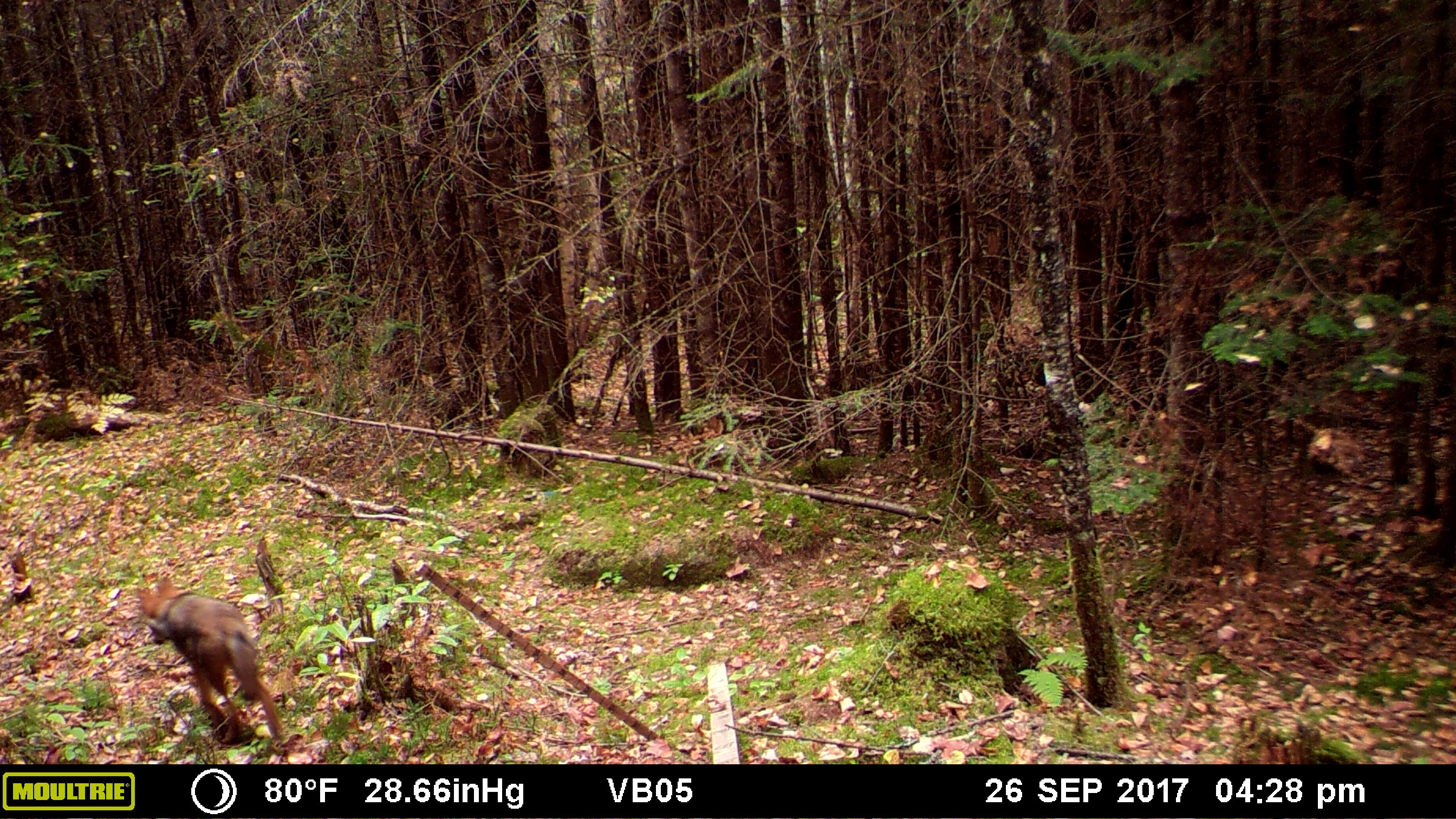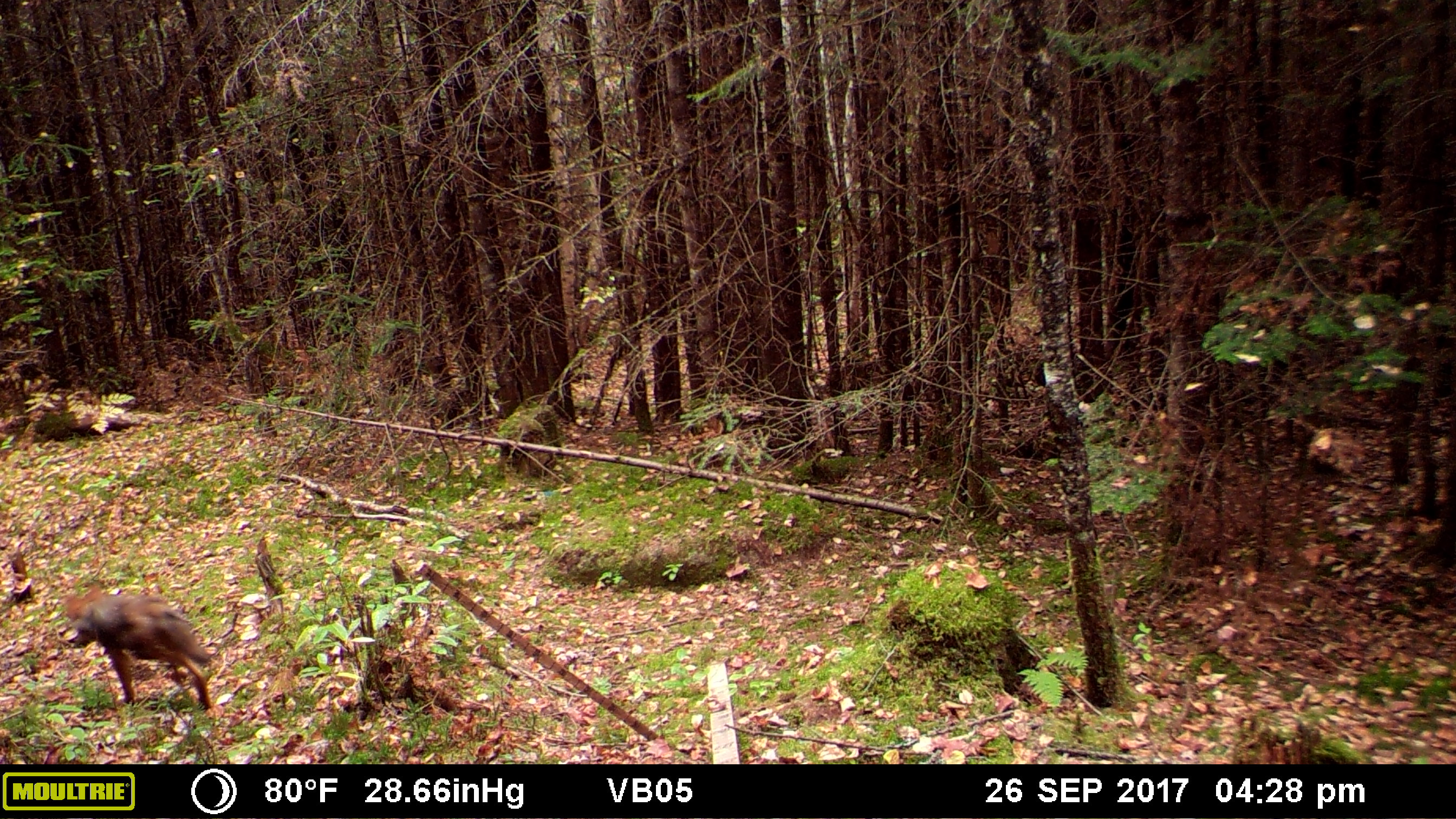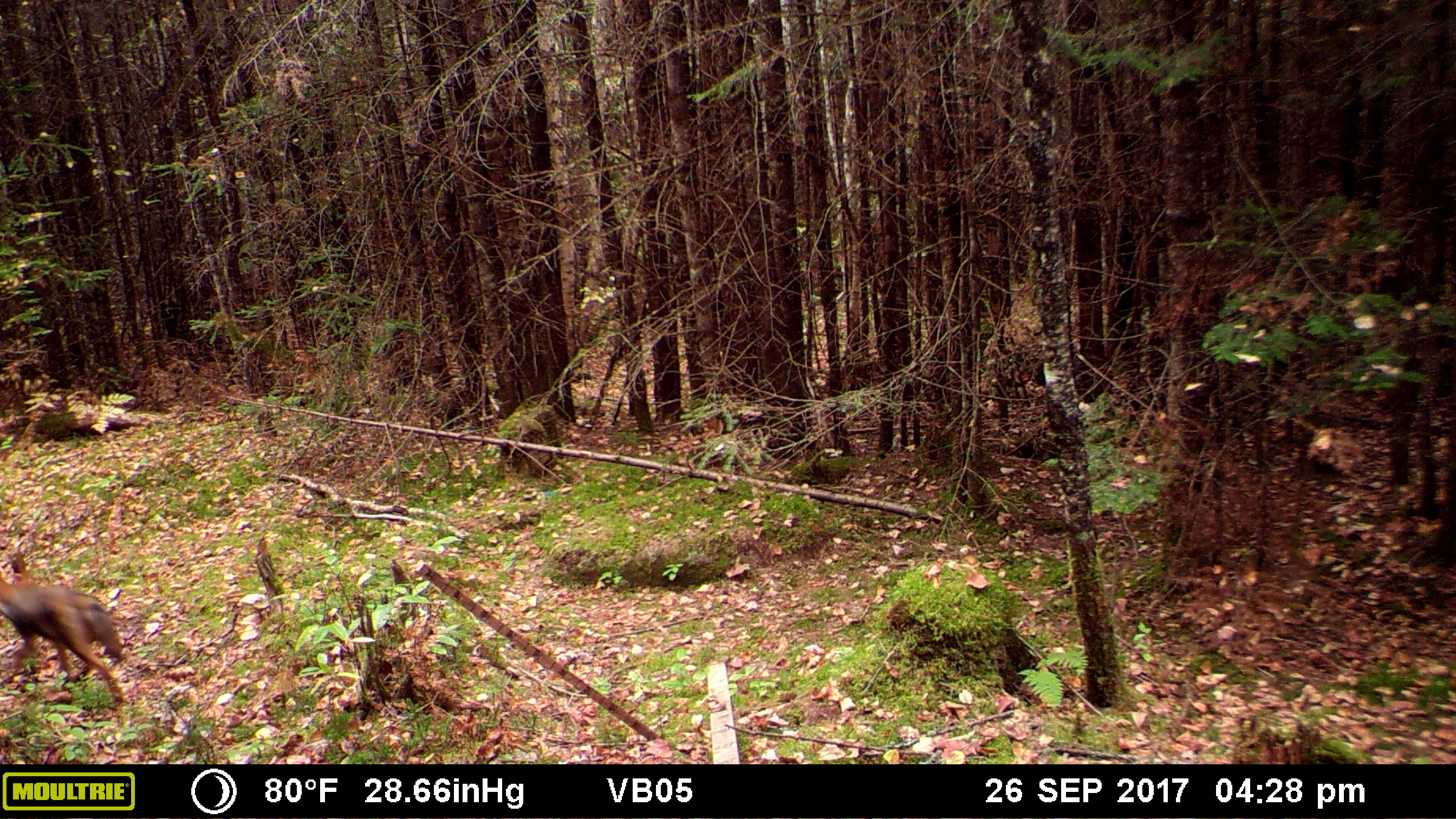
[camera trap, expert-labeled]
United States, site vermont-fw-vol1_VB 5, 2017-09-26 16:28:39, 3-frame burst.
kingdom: Animalia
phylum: Chordata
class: Mammalia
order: Carnivora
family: Canidae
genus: Canis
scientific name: Canis latrans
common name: coyote